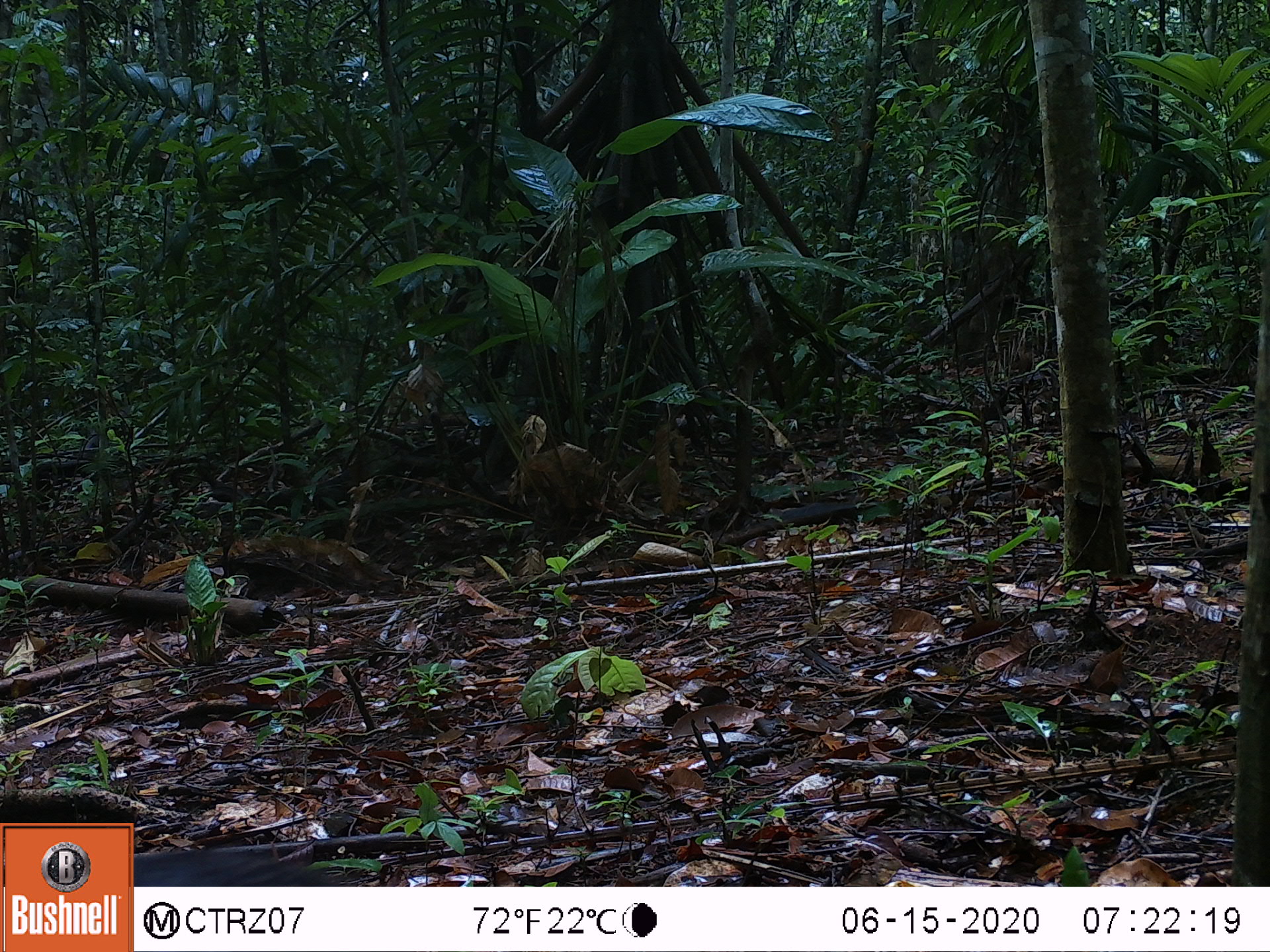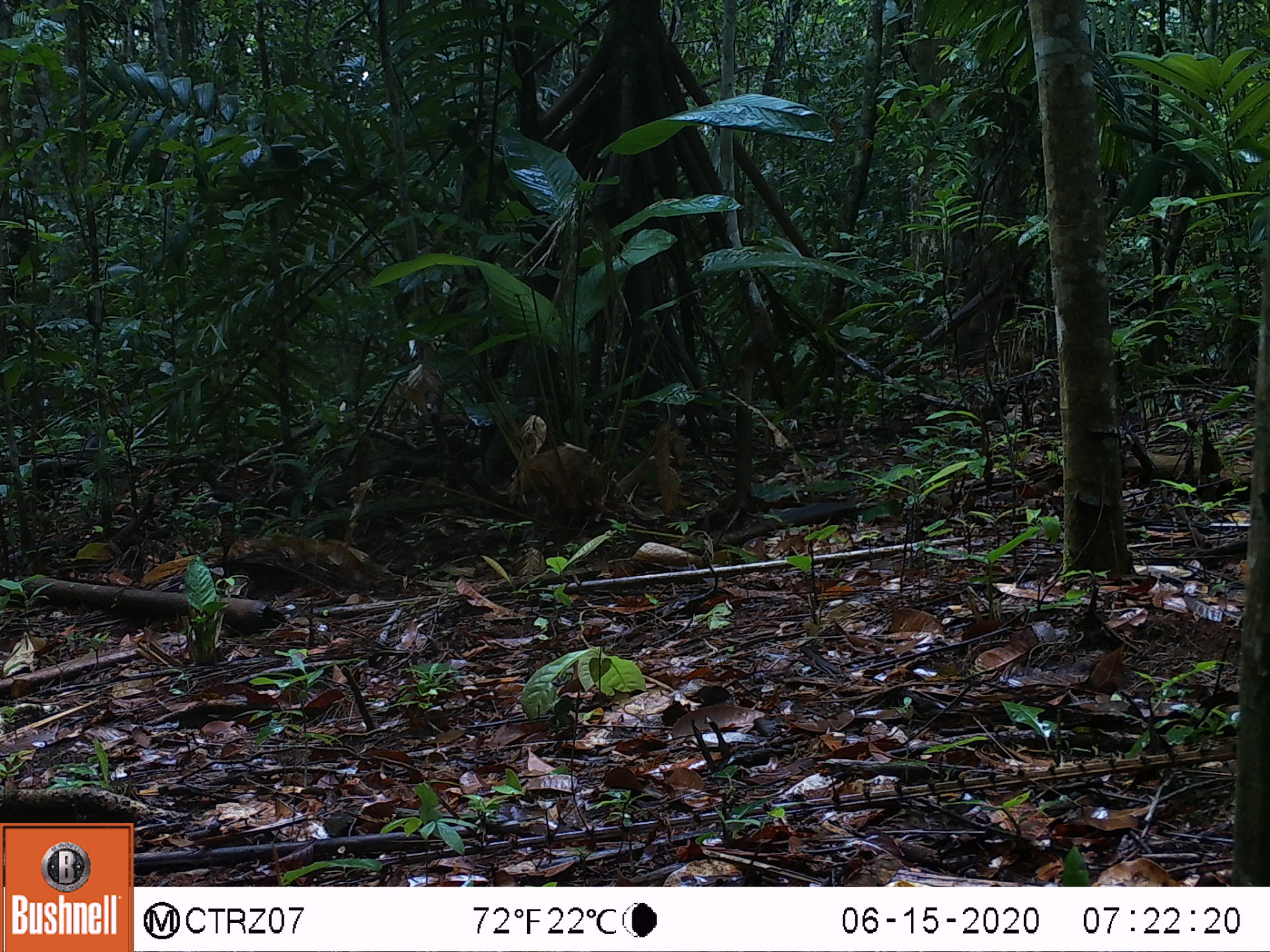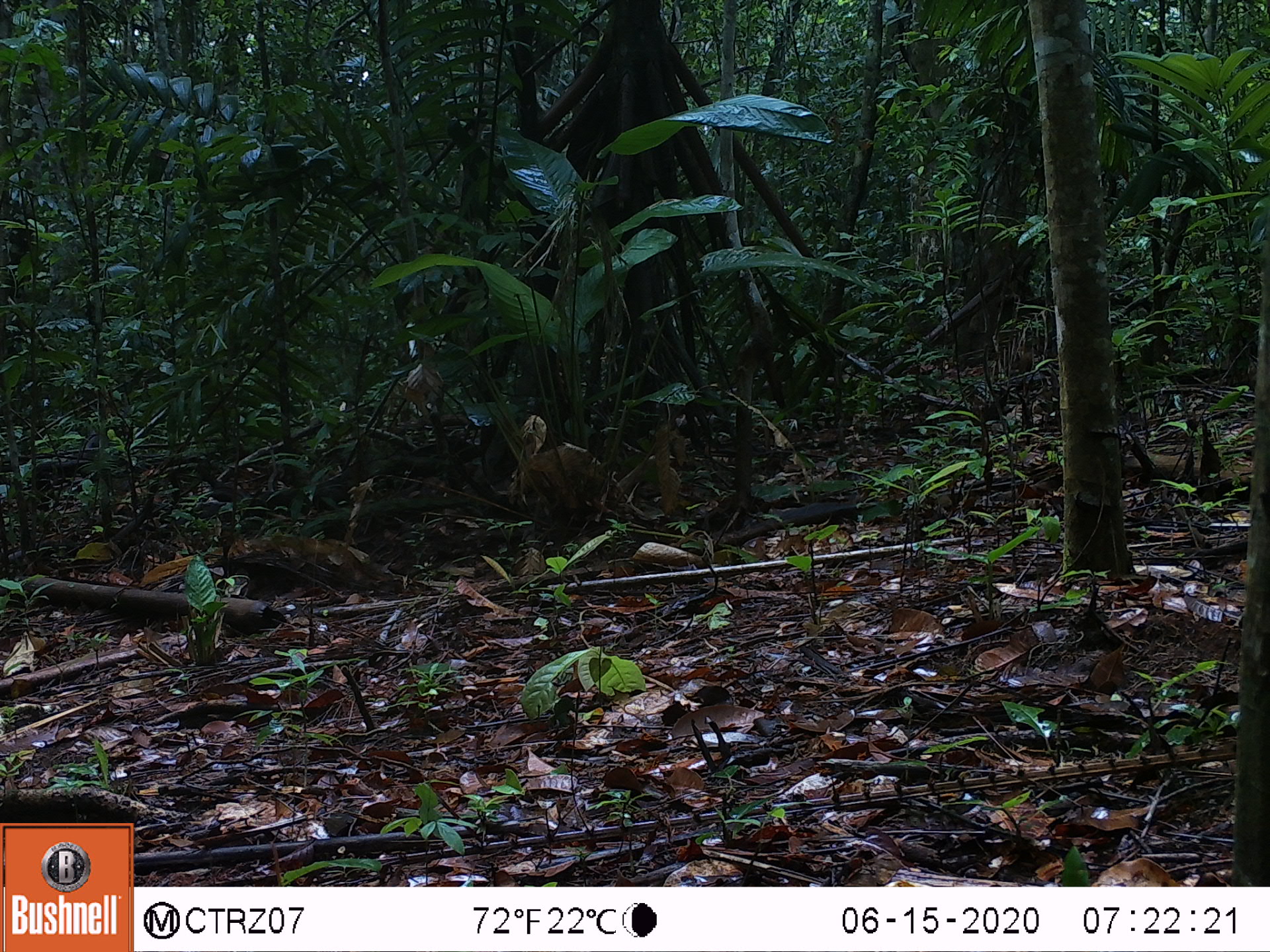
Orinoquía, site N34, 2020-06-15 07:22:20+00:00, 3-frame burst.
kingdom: Animalia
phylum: Chordata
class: Mammalia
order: Rodentia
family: Dasyproctidae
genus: Dasyprocta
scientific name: Dasyprocta fuliginosa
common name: black agouti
Black agouti (Dasyprocta fuliginosa).